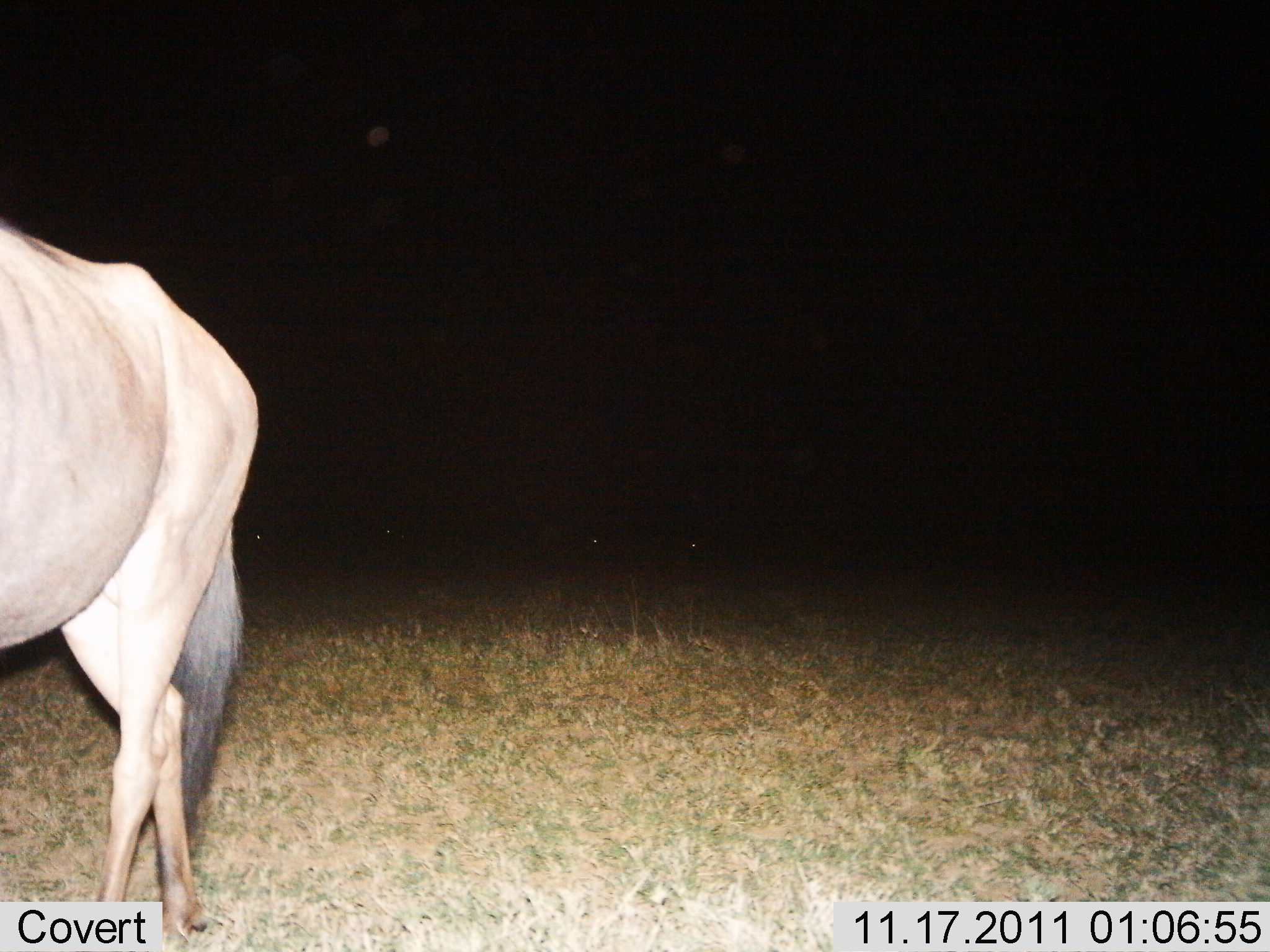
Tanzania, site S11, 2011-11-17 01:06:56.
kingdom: Animalia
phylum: Chordata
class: Mammalia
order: Artiodactyla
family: Bovidae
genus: Connochaetes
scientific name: Connochaetes taurinus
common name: blue wildebeest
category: wildebeest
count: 1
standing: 100%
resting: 9%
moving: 0%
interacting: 0%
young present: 0%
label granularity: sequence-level